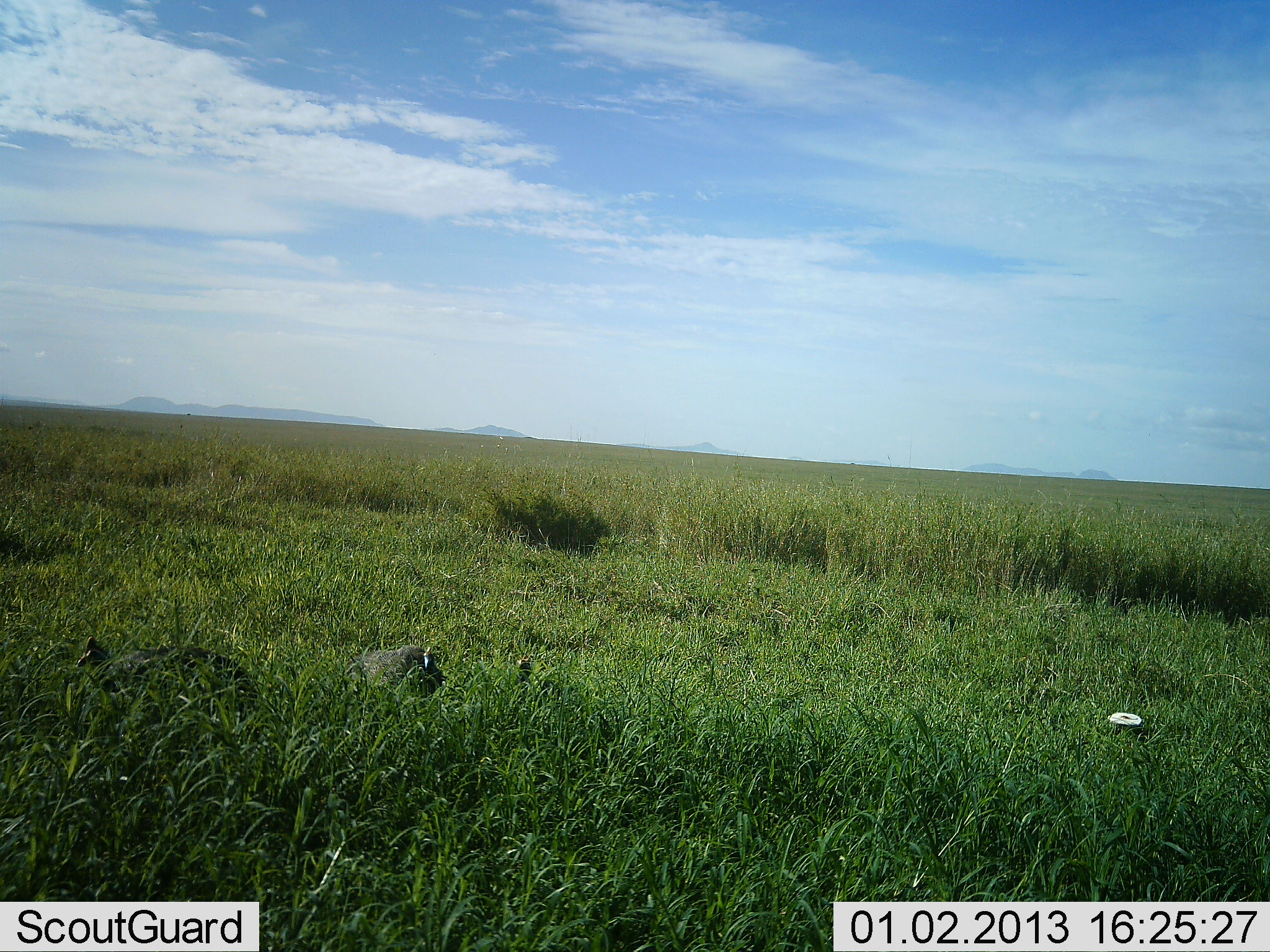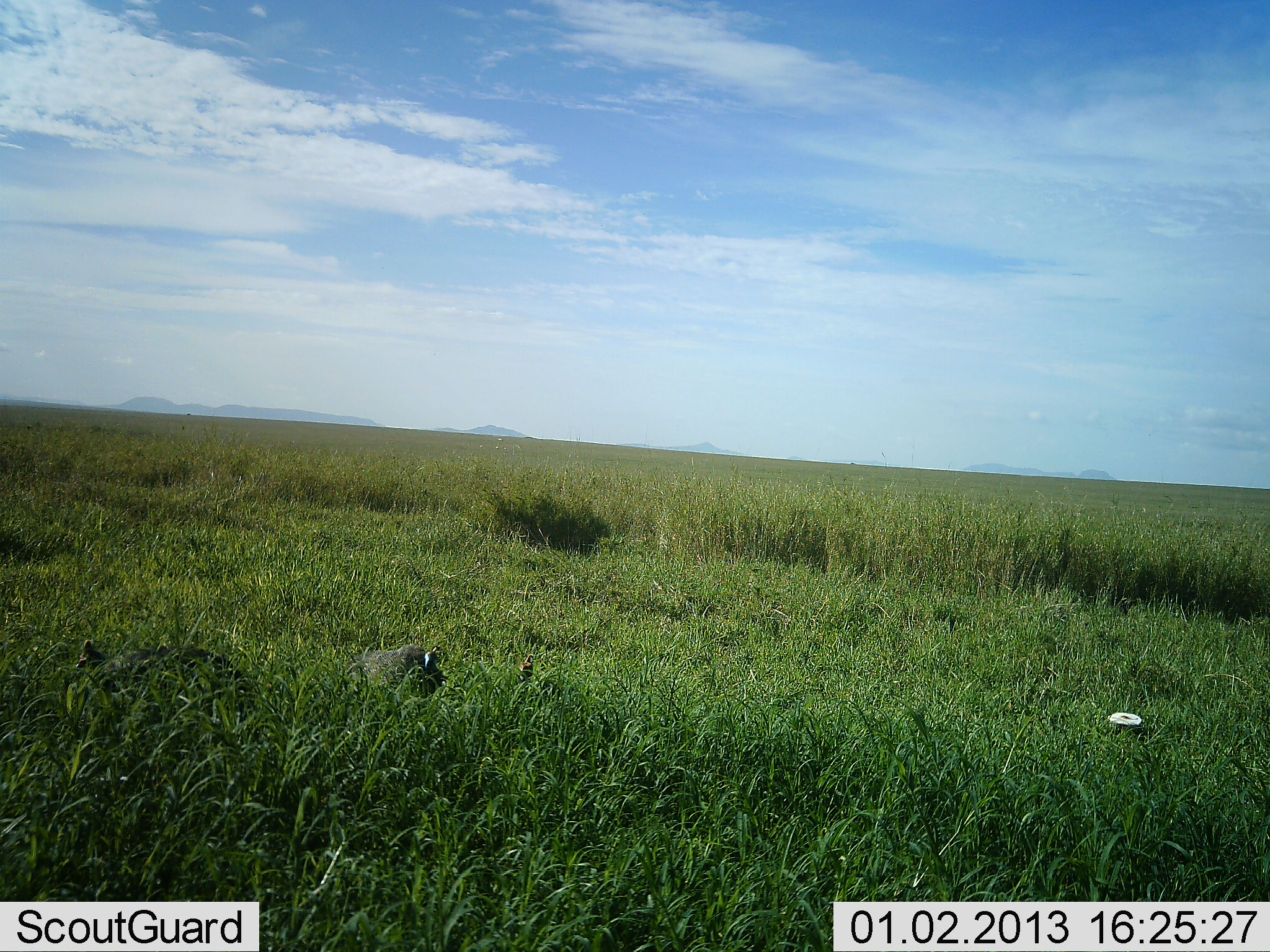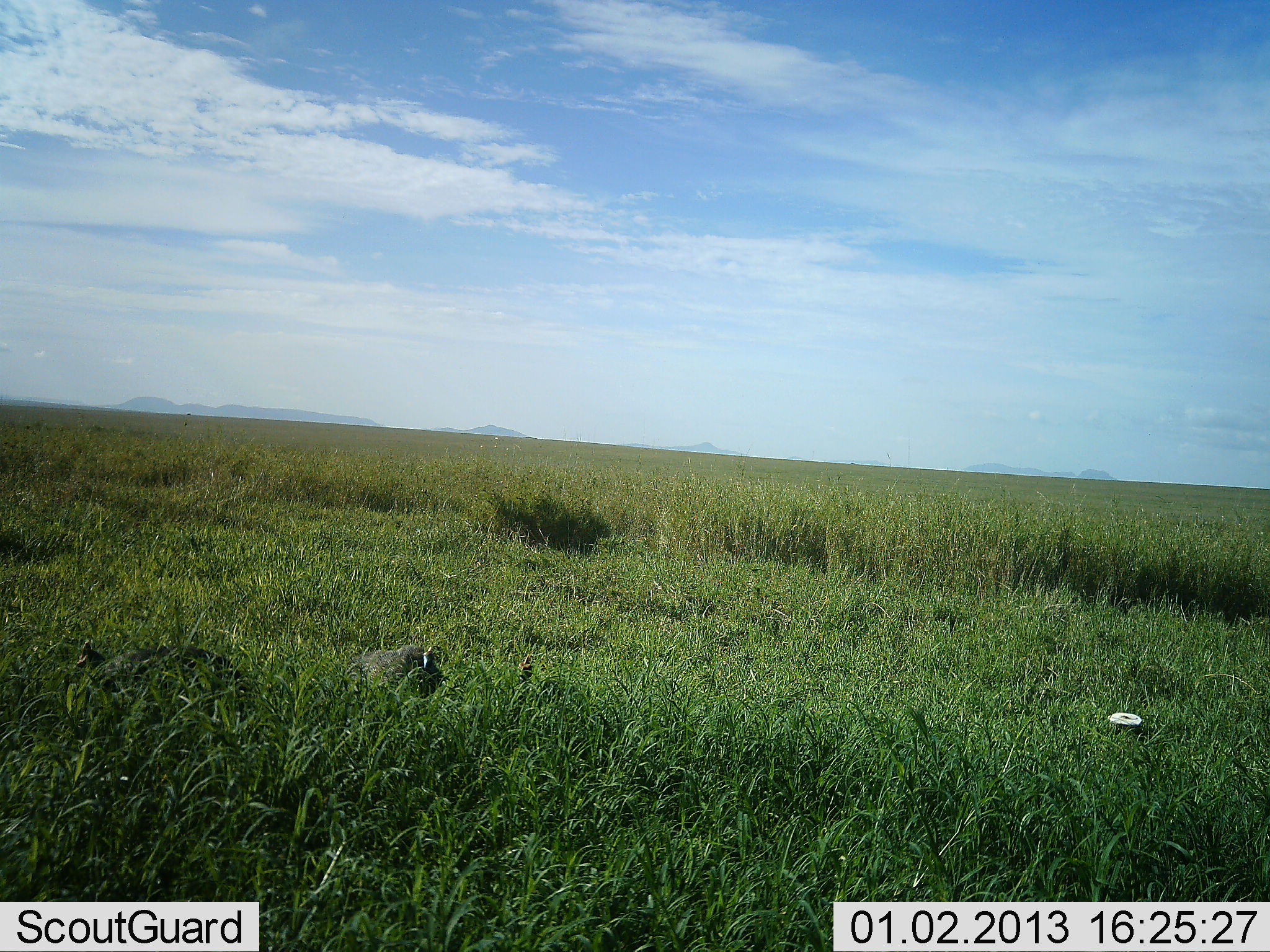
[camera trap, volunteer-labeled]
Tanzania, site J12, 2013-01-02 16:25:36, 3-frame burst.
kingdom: Animalia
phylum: Chordata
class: Aves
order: Galliformes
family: Numididae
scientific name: Numididae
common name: guinea fowl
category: guineafowl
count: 3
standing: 66%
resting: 34%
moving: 5%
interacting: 0%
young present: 3%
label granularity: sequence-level